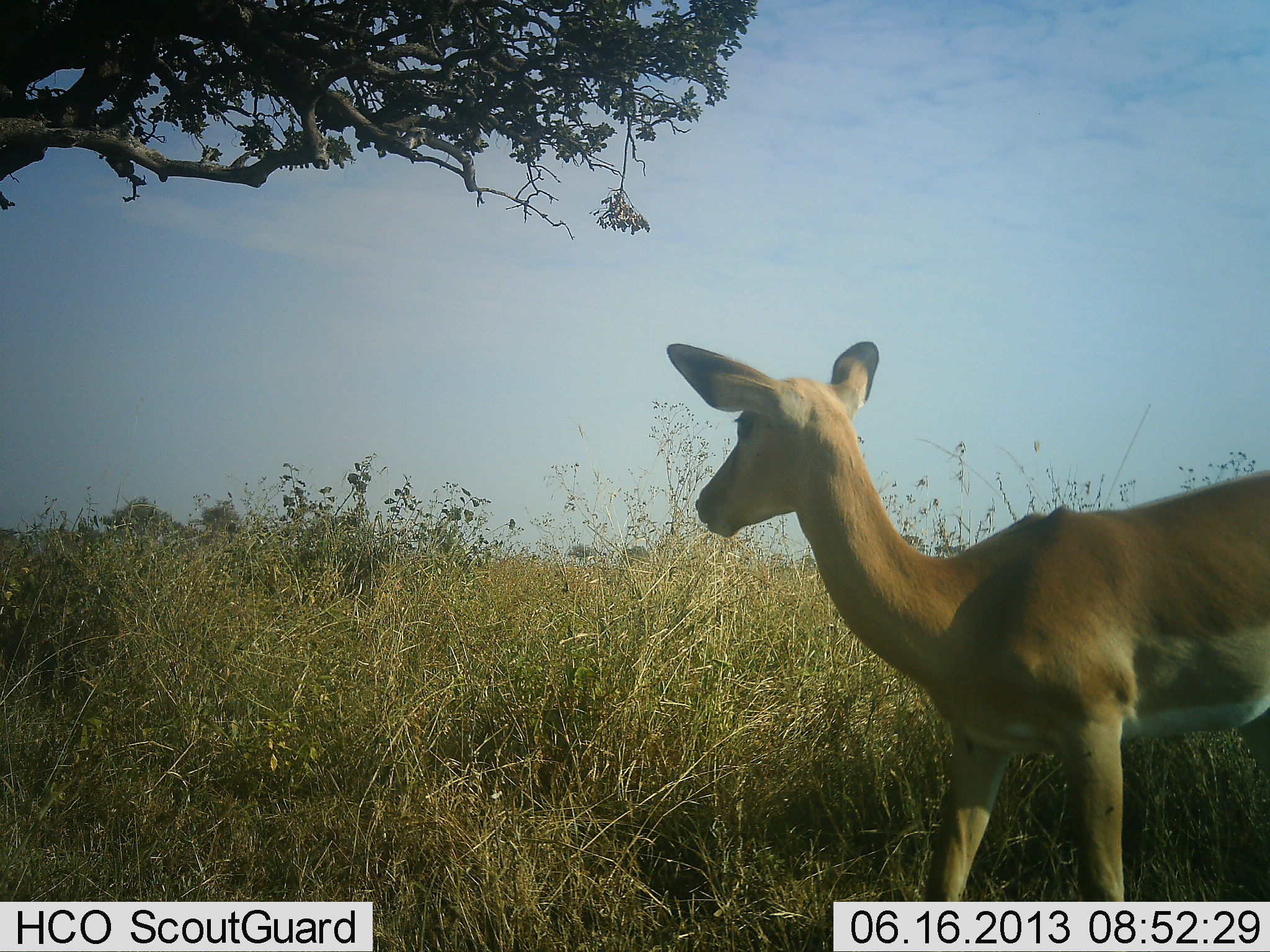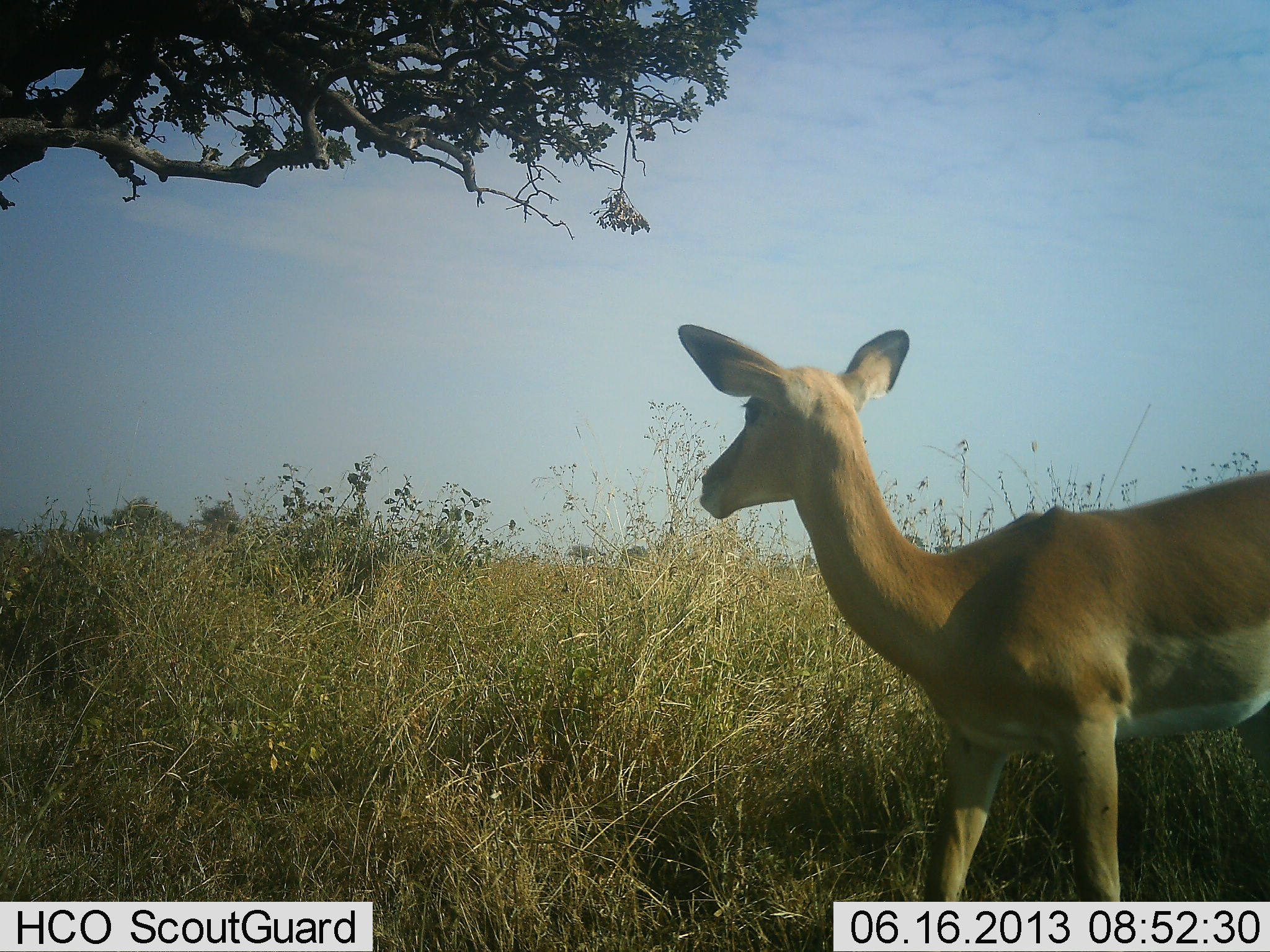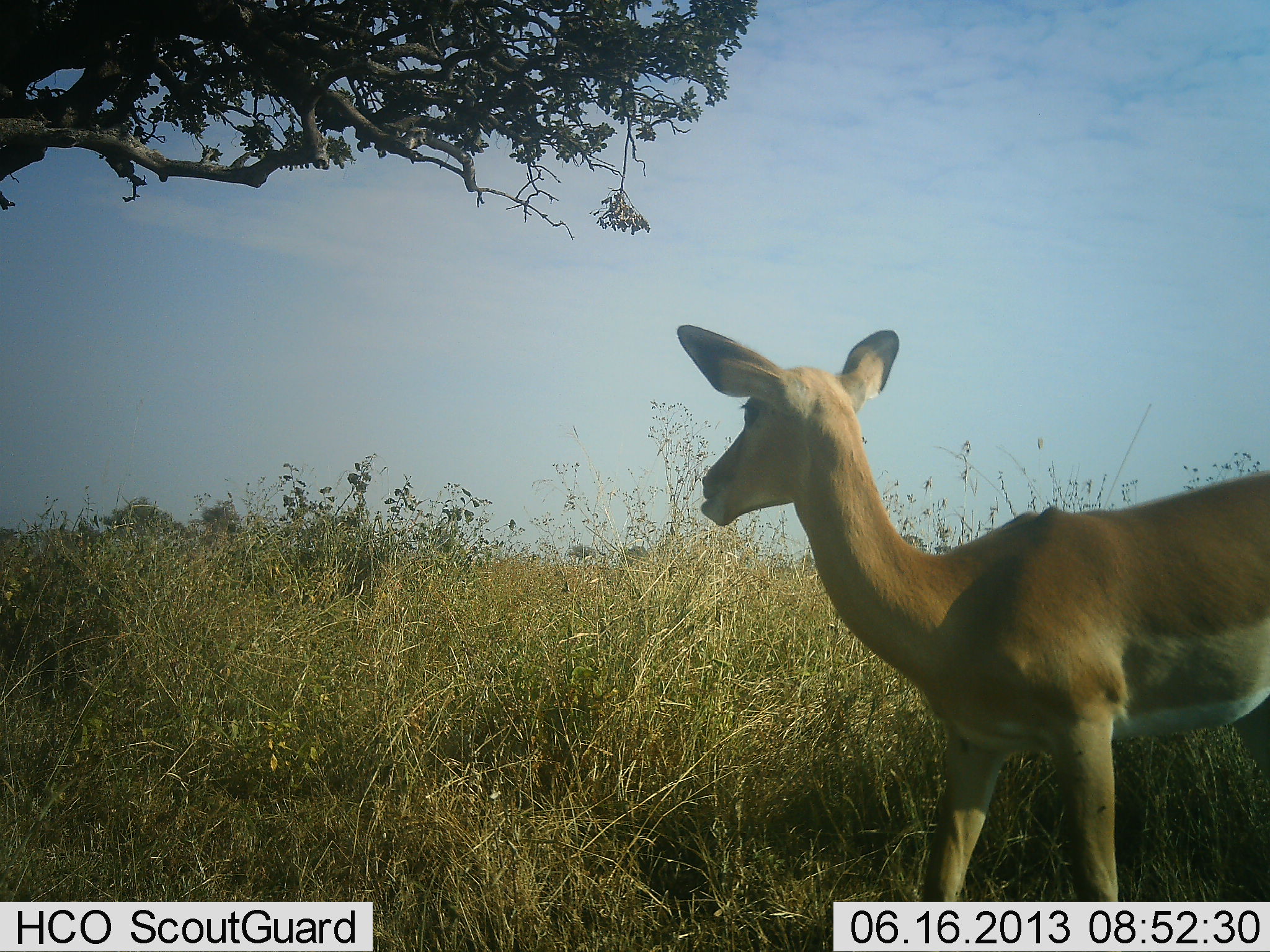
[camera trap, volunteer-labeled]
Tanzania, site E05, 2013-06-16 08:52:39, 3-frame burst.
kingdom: Animalia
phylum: Chordata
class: Mammalia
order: Artiodactyla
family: Bovidae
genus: Aepyceros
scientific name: Aepyceros melampus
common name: impala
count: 1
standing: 94%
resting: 0%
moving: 0%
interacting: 0%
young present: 0%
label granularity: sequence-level